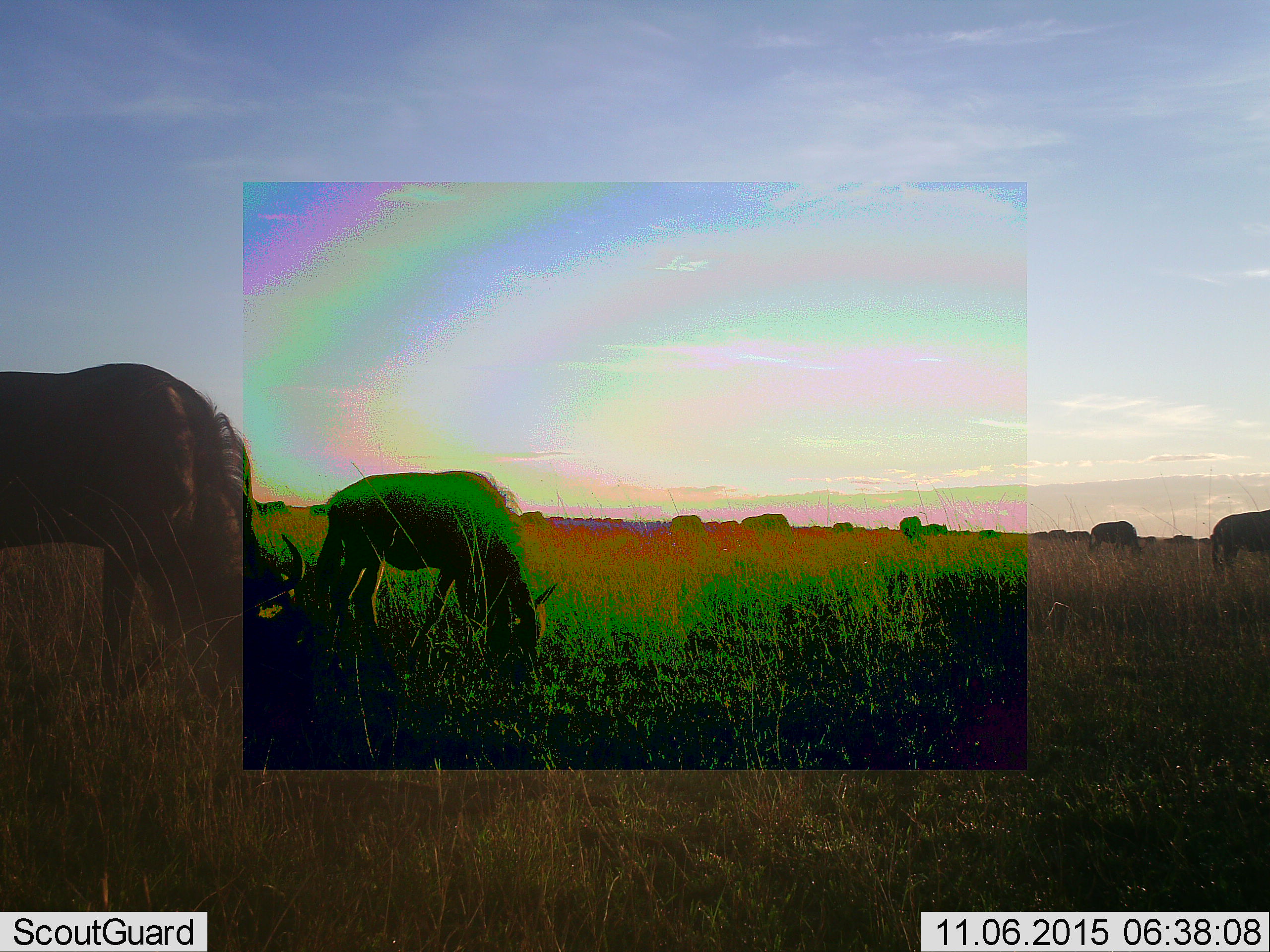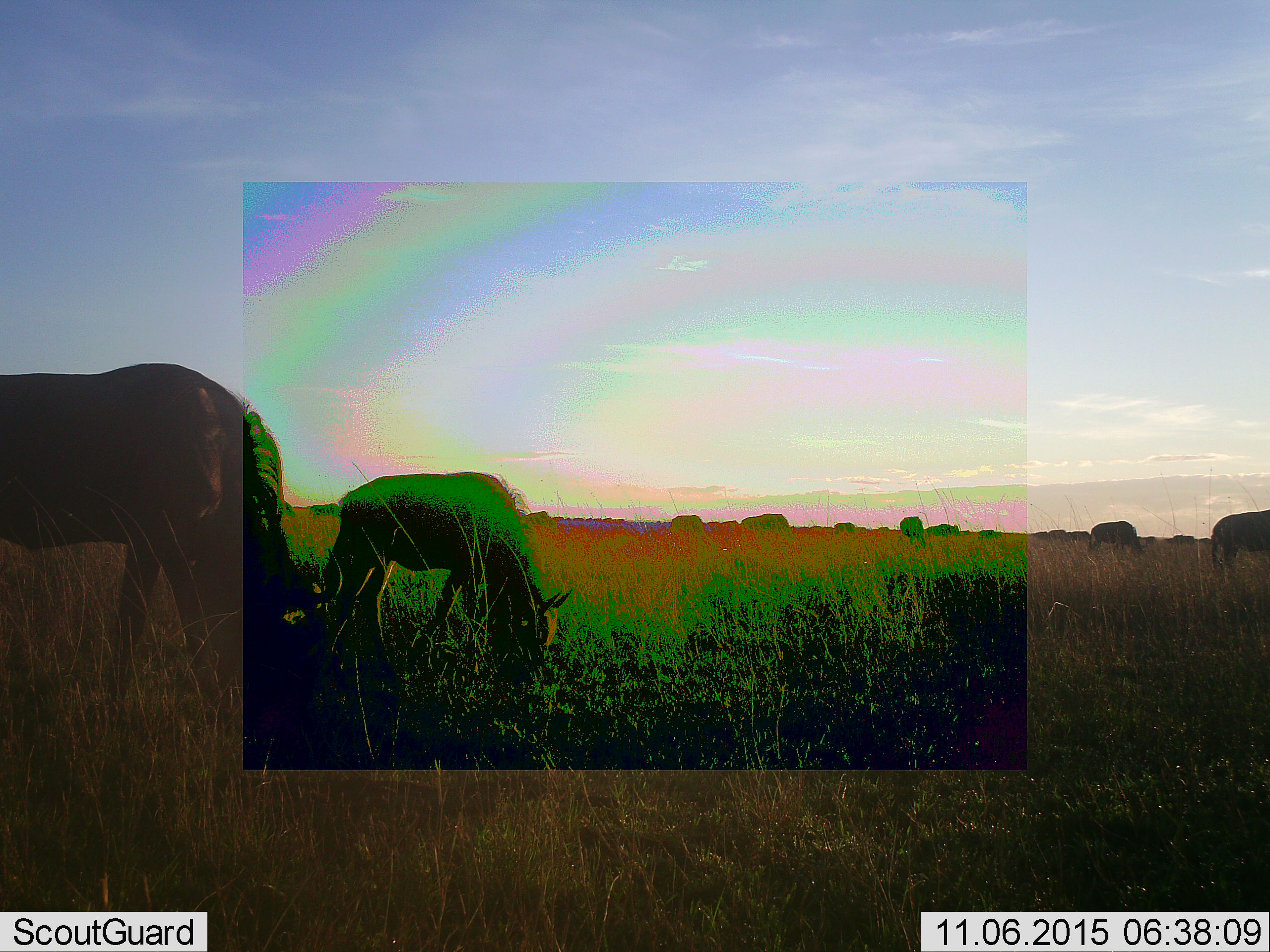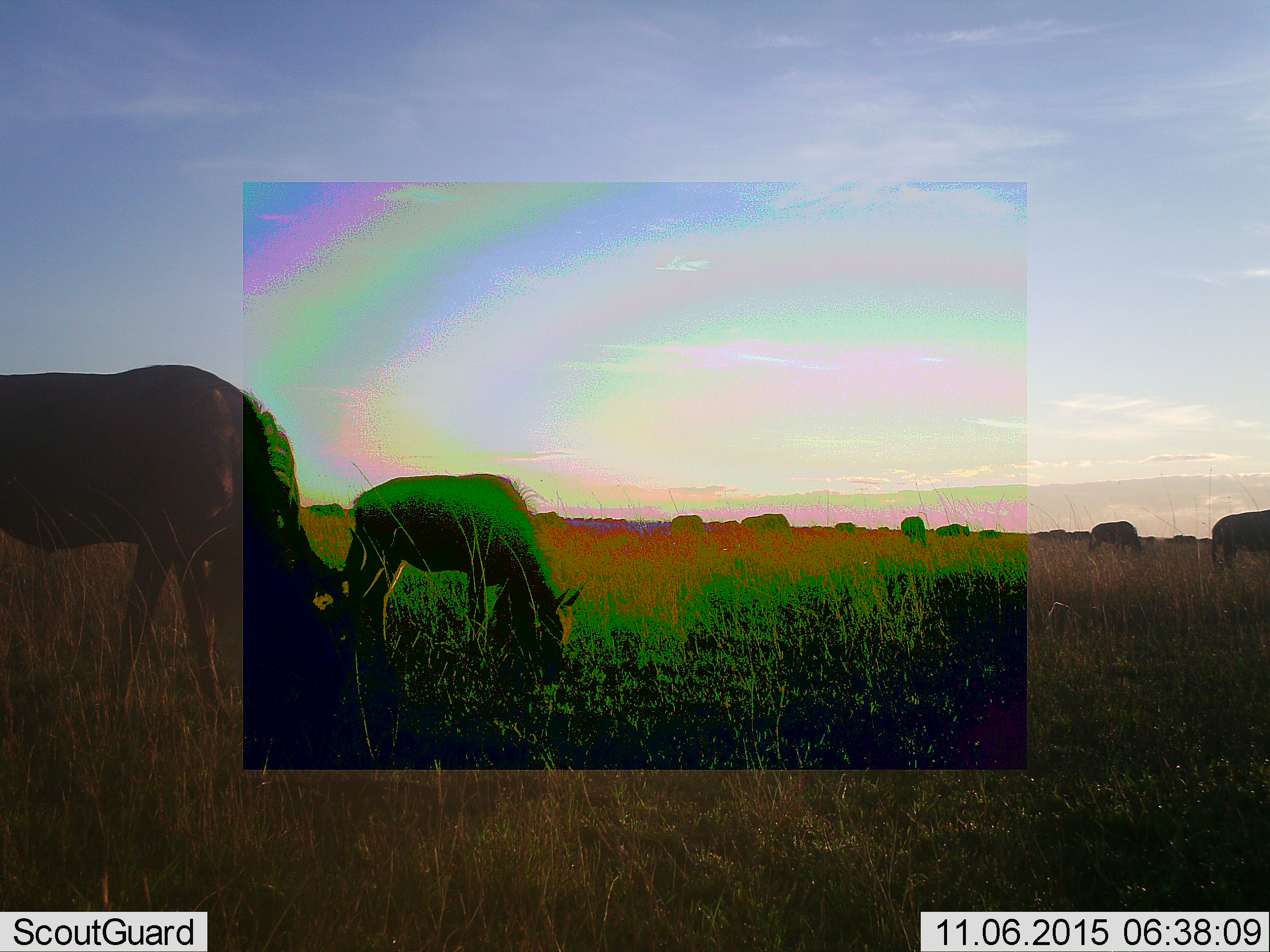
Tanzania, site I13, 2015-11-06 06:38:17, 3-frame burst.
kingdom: Animalia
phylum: Chordata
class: Mammalia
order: Artiodactyla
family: Bovidae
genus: Connochaetes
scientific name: Connochaetes taurinus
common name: blue wildebeest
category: wildebeest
Wildebeest (blue wildebeest) (Connochaetes taurinus), count 11-50. Behavior (volunteer vote fractions): standing 33%, resting 0%, moving 22%, interacting 0%. Young present (vote fraction): 11%. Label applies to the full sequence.